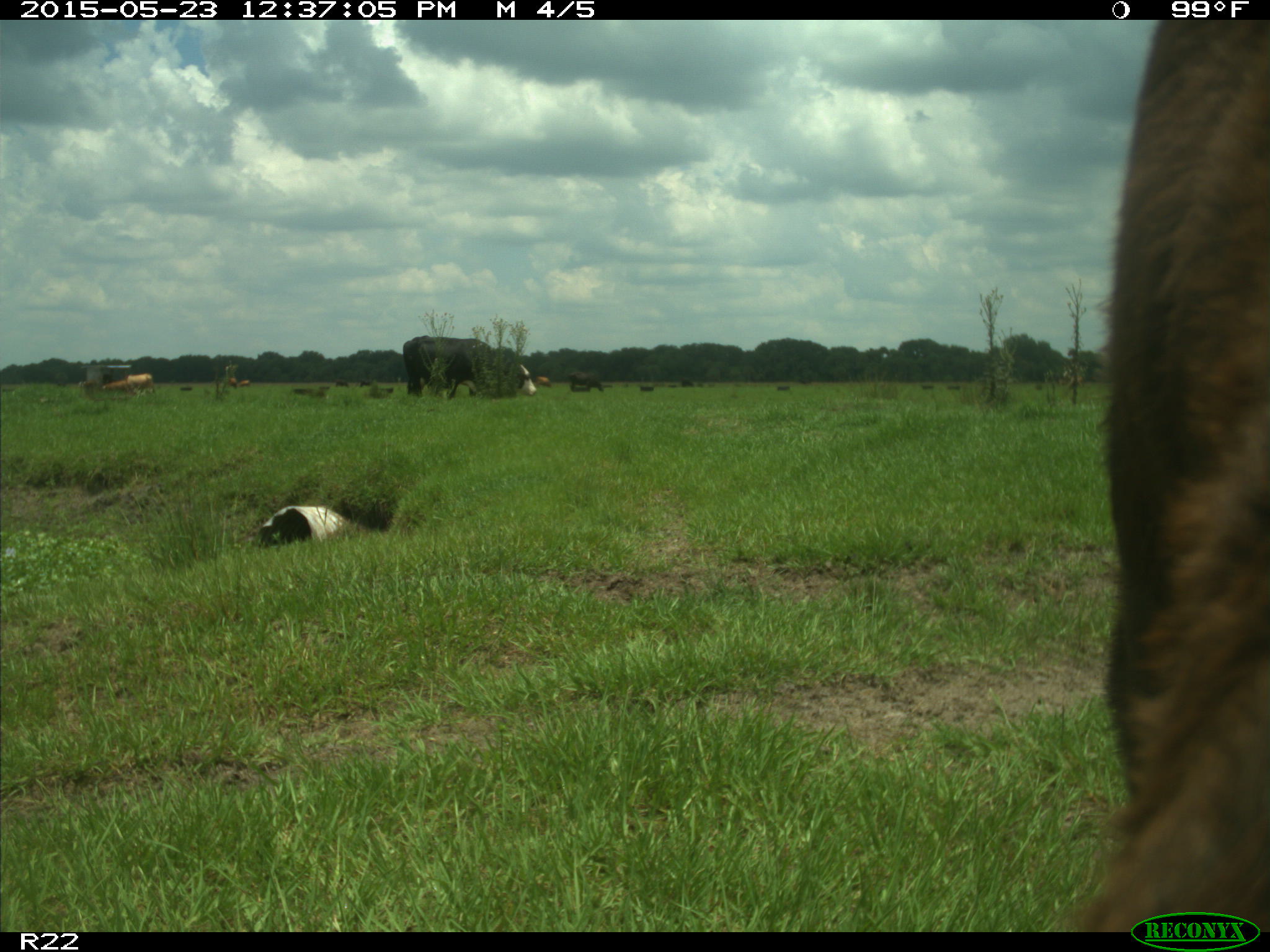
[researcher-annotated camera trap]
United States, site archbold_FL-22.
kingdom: Animalia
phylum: Chordata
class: Mammalia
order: Artiodactyla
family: Bovidae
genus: Bos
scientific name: Bos taurus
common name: domestic cow